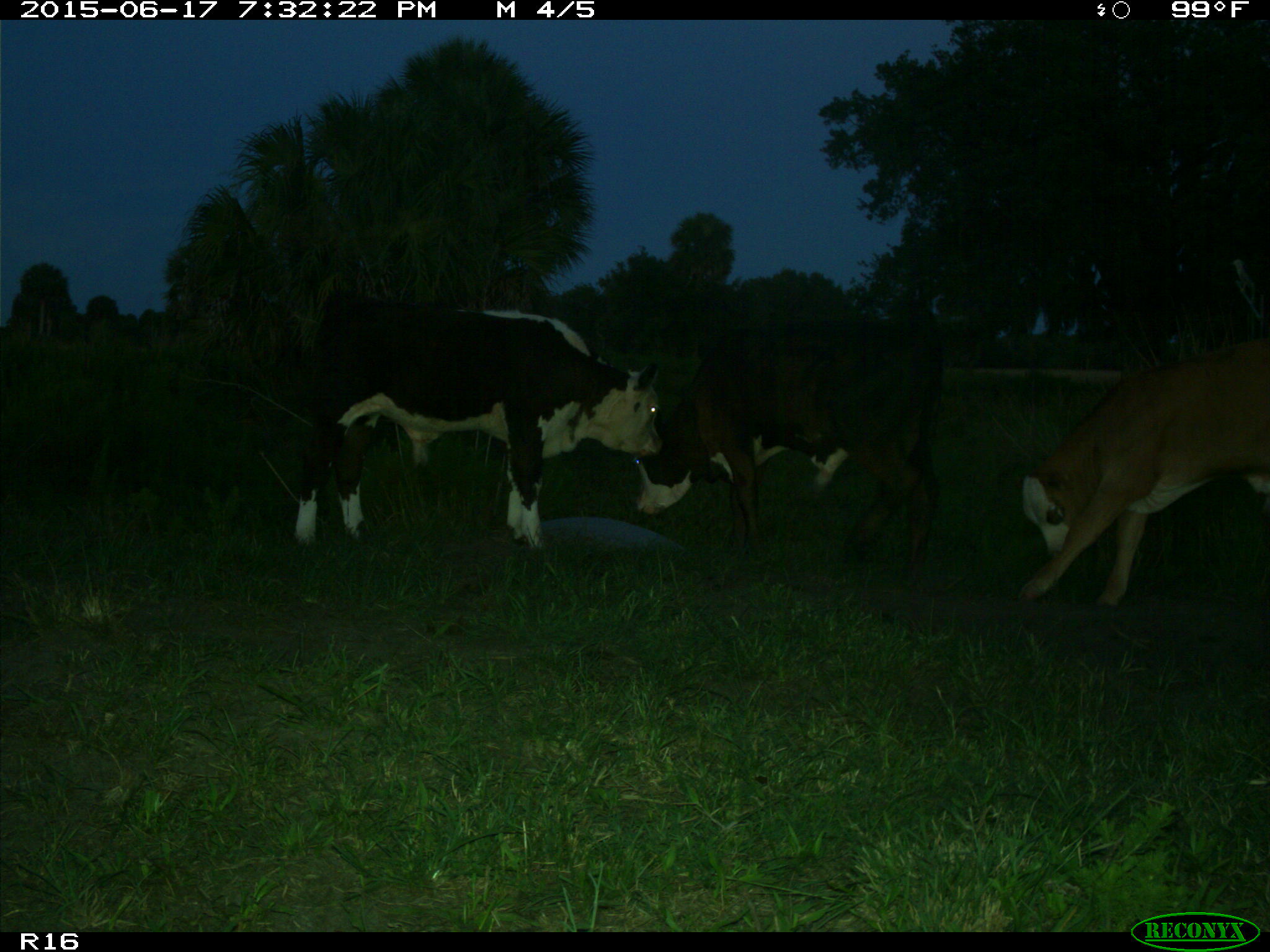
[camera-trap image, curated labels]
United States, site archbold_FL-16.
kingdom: Animalia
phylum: Chordata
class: Mammalia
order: Artiodactyla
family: Bovidae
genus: Bos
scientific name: Bos taurus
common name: domestic cow